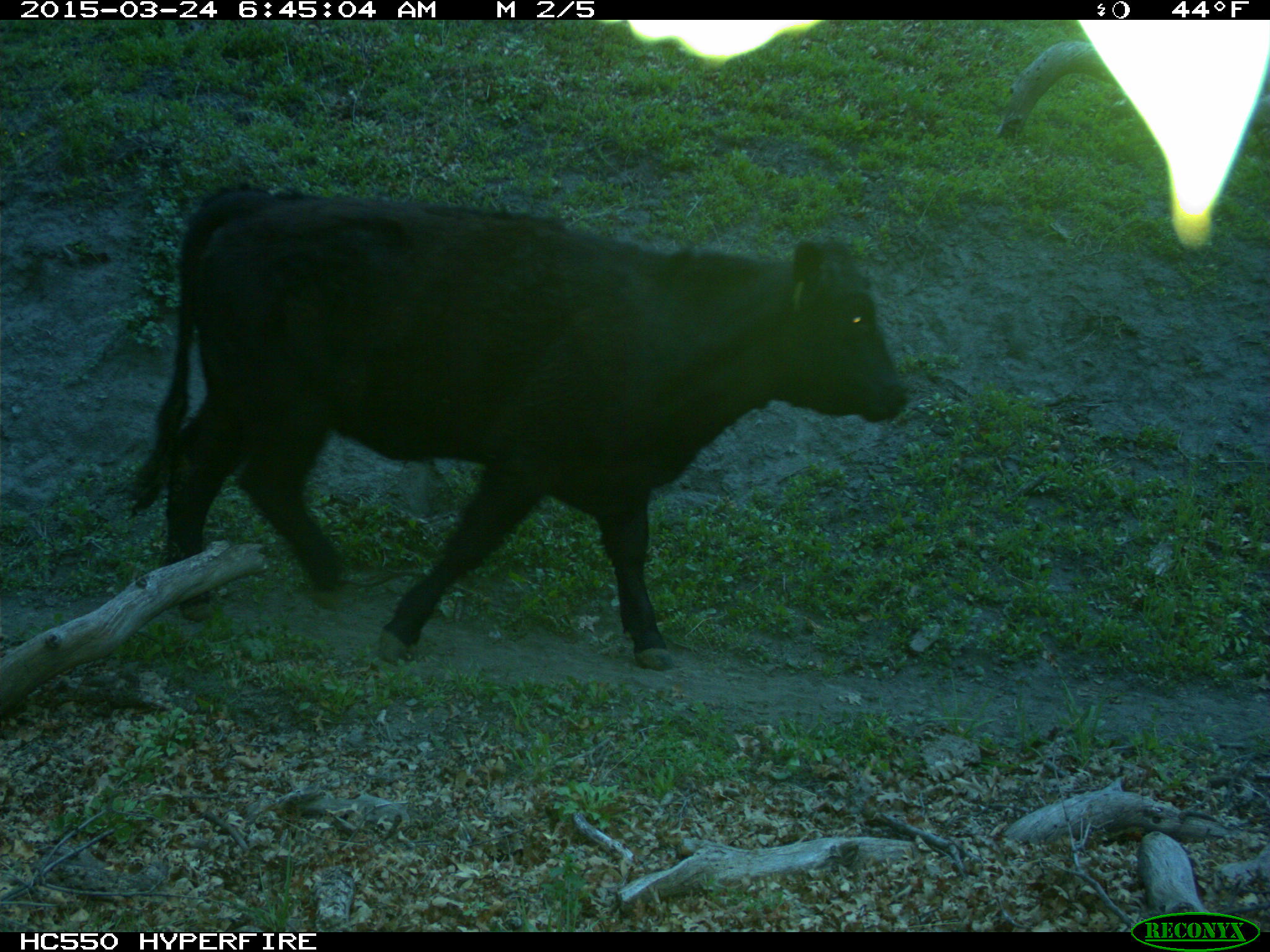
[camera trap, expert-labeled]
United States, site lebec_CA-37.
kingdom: Animalia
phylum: Chordata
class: Mammalia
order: Artiodactyla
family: Bovidae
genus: Bos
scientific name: Bos taurus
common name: domestic cow